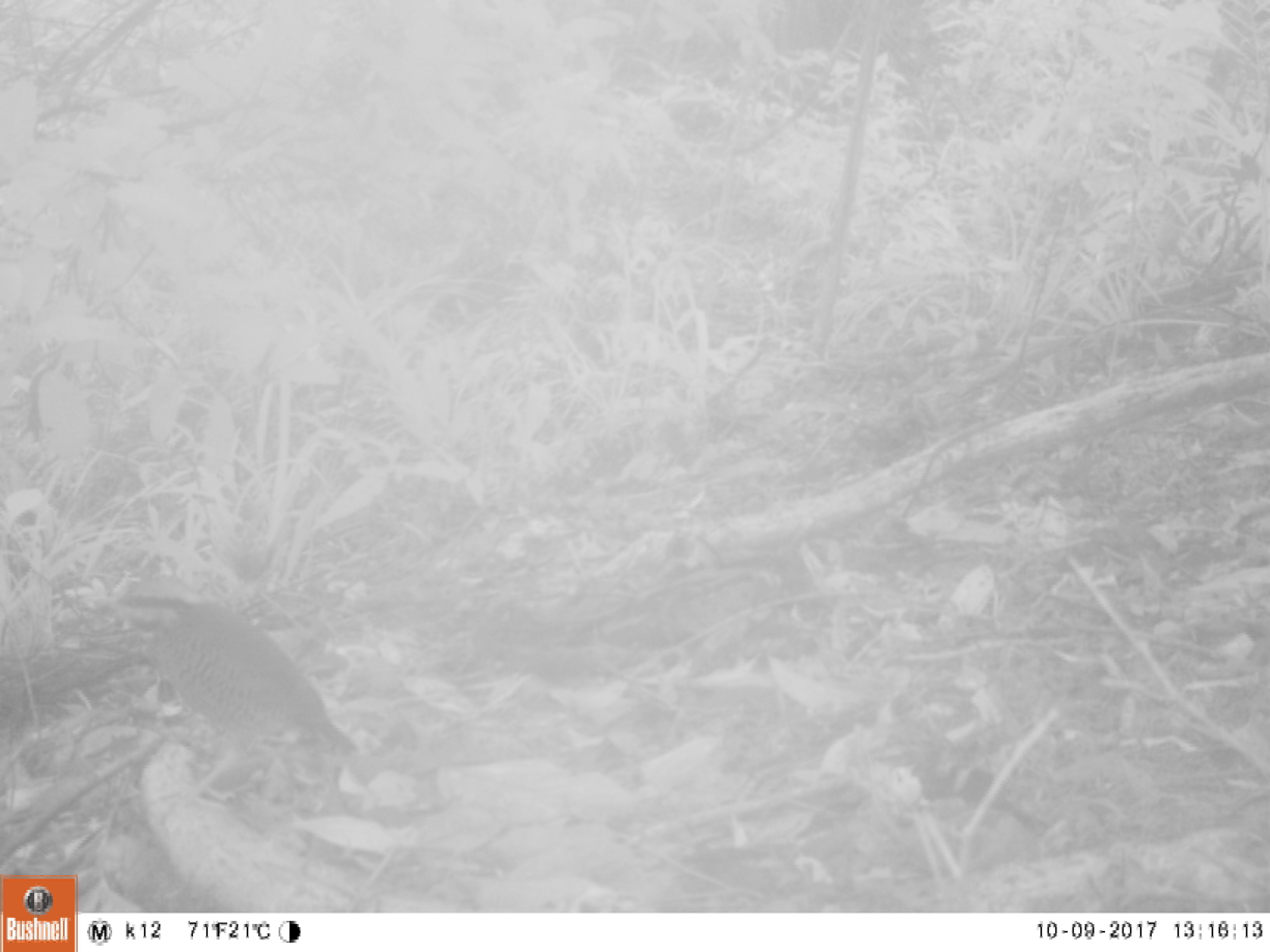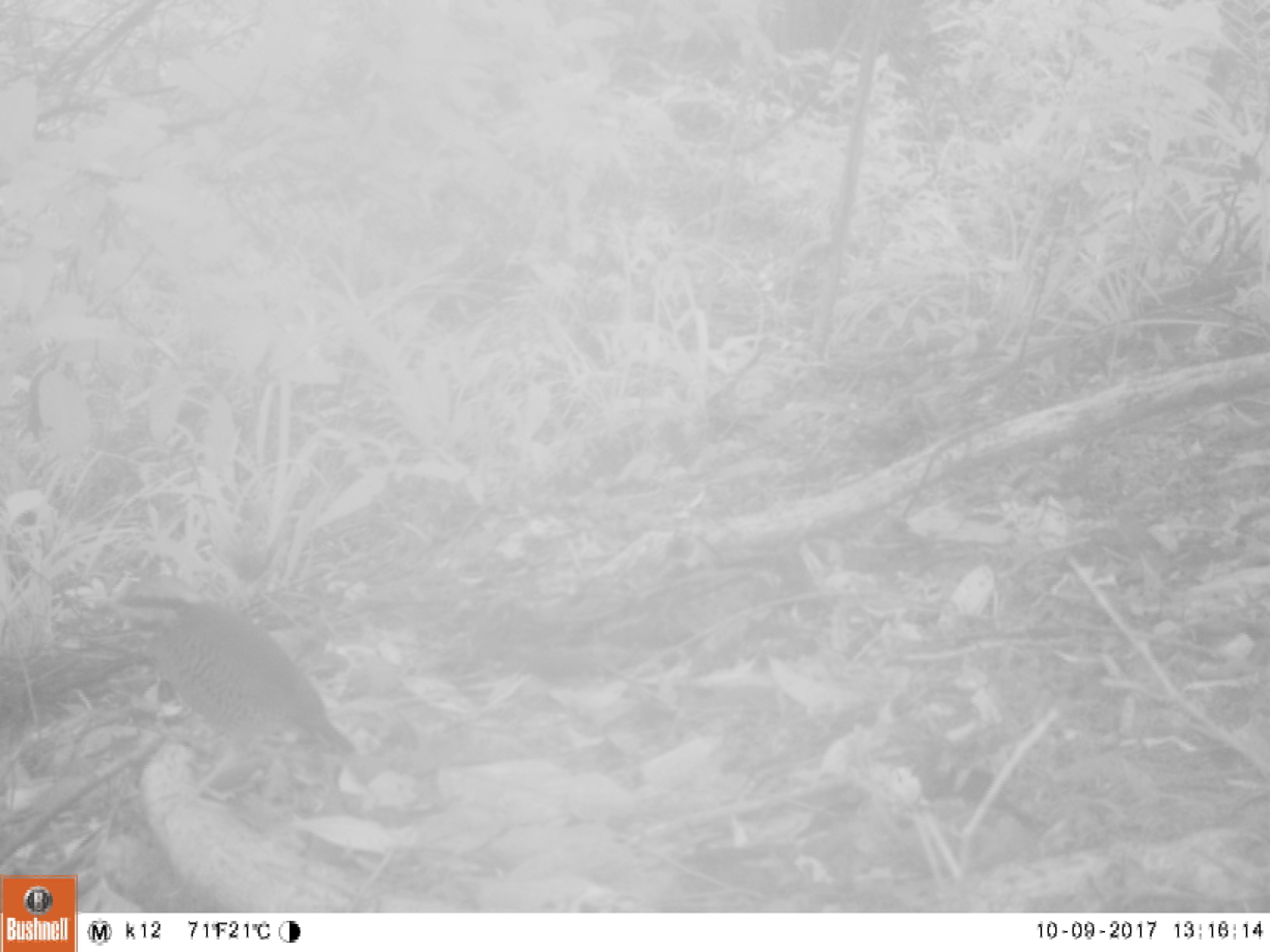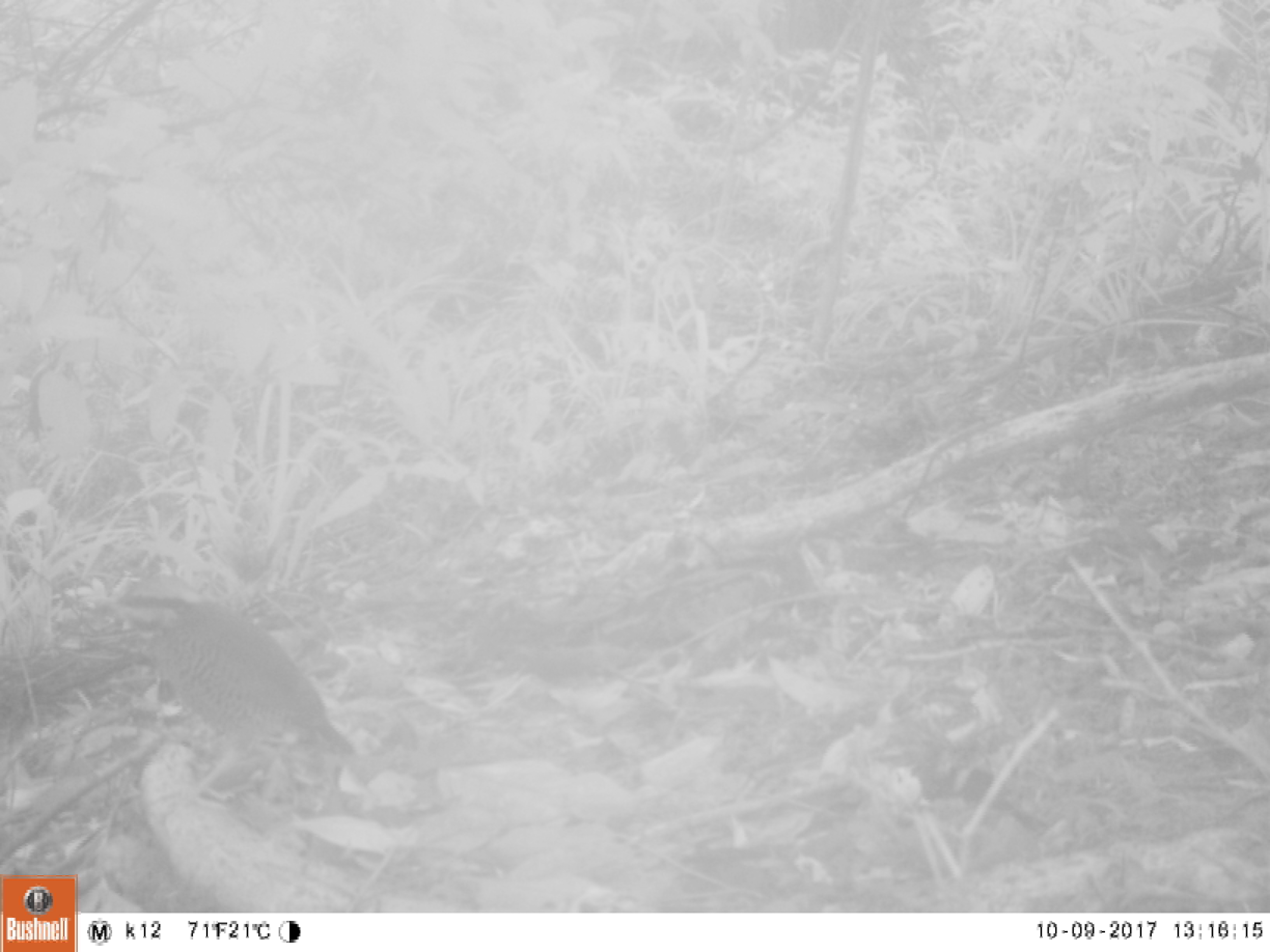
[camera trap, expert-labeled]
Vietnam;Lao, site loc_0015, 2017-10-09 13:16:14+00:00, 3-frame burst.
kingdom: Animalia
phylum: Chordata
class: Aves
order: Passeriformes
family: Pittidae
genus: Hydrornis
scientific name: Hydrornis cyaneus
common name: blue pitta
Blue pitta (Hydrornis cyaneus). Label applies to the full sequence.